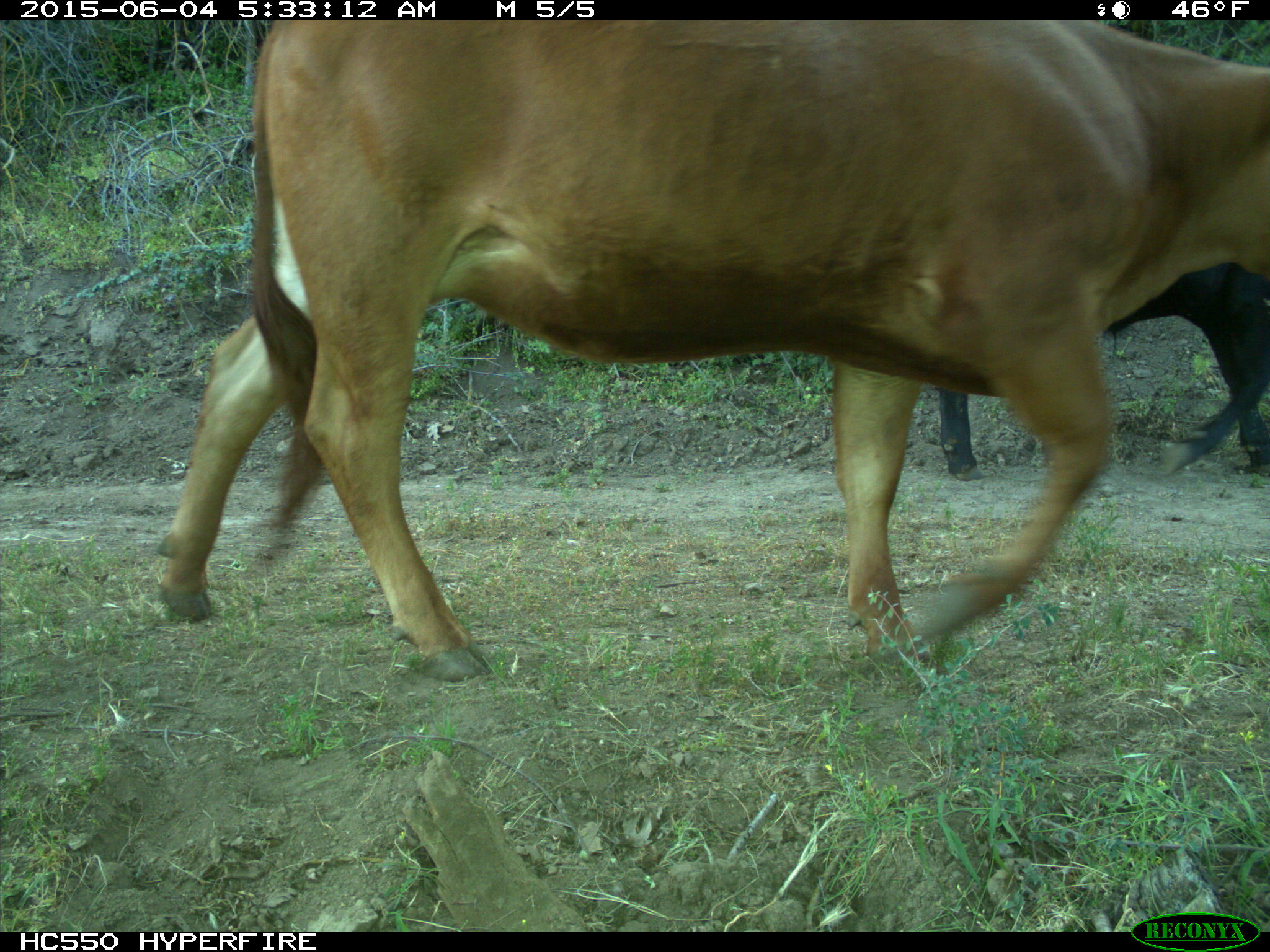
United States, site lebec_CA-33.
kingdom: Animalia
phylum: Chordata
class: Mammalia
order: Artiodactyla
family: Bovidae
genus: Bos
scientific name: Bos taurus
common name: domestic cow